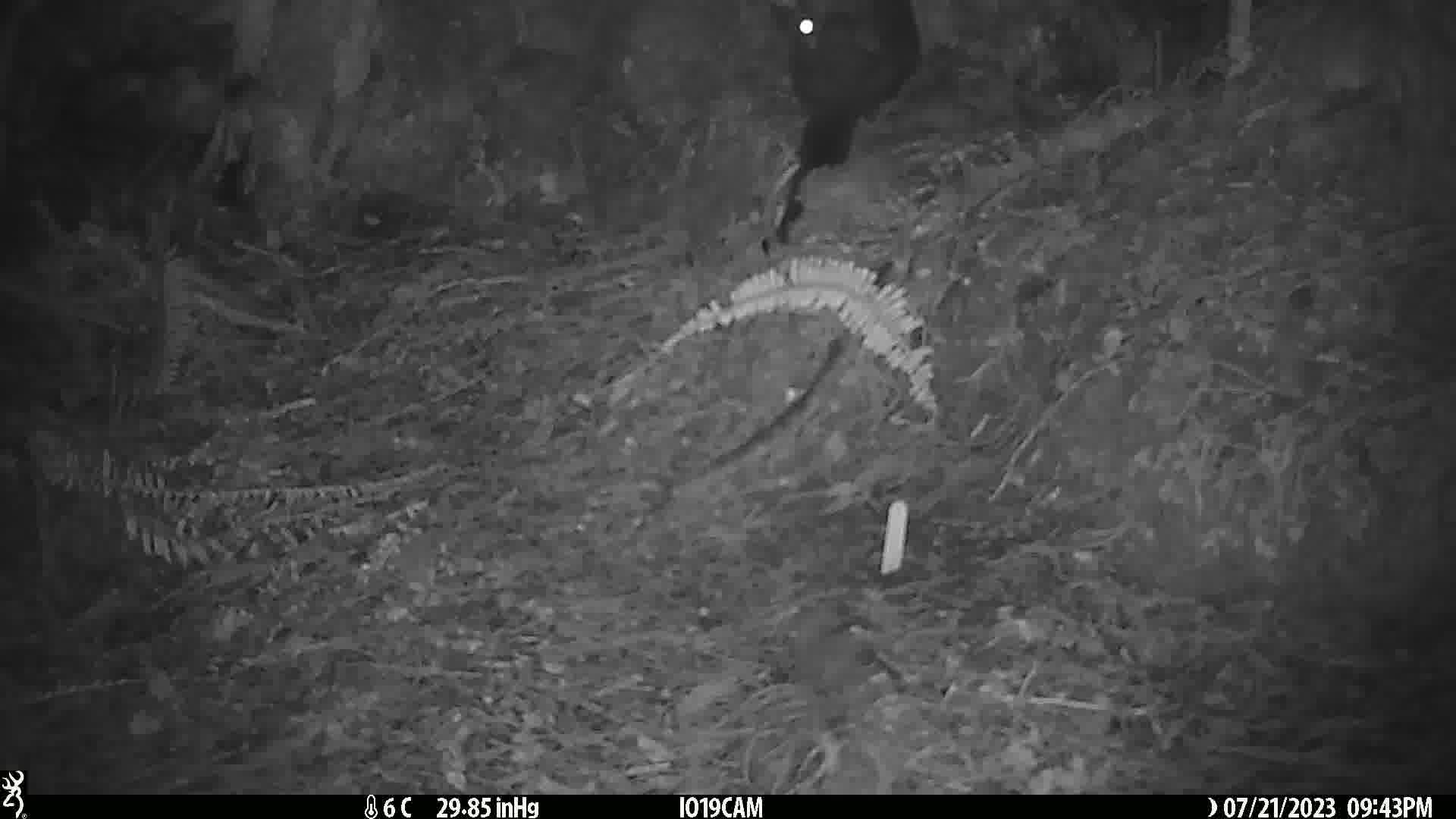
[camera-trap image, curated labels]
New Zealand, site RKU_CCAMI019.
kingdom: Animalia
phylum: Chordata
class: Mammalia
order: Diprotodontia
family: Phalangeridae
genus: Trichosurus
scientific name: Trichosurus vulpecula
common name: common brushtail possum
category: possum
Possum (common brushtail possum) (Trichosurus vulpecula).